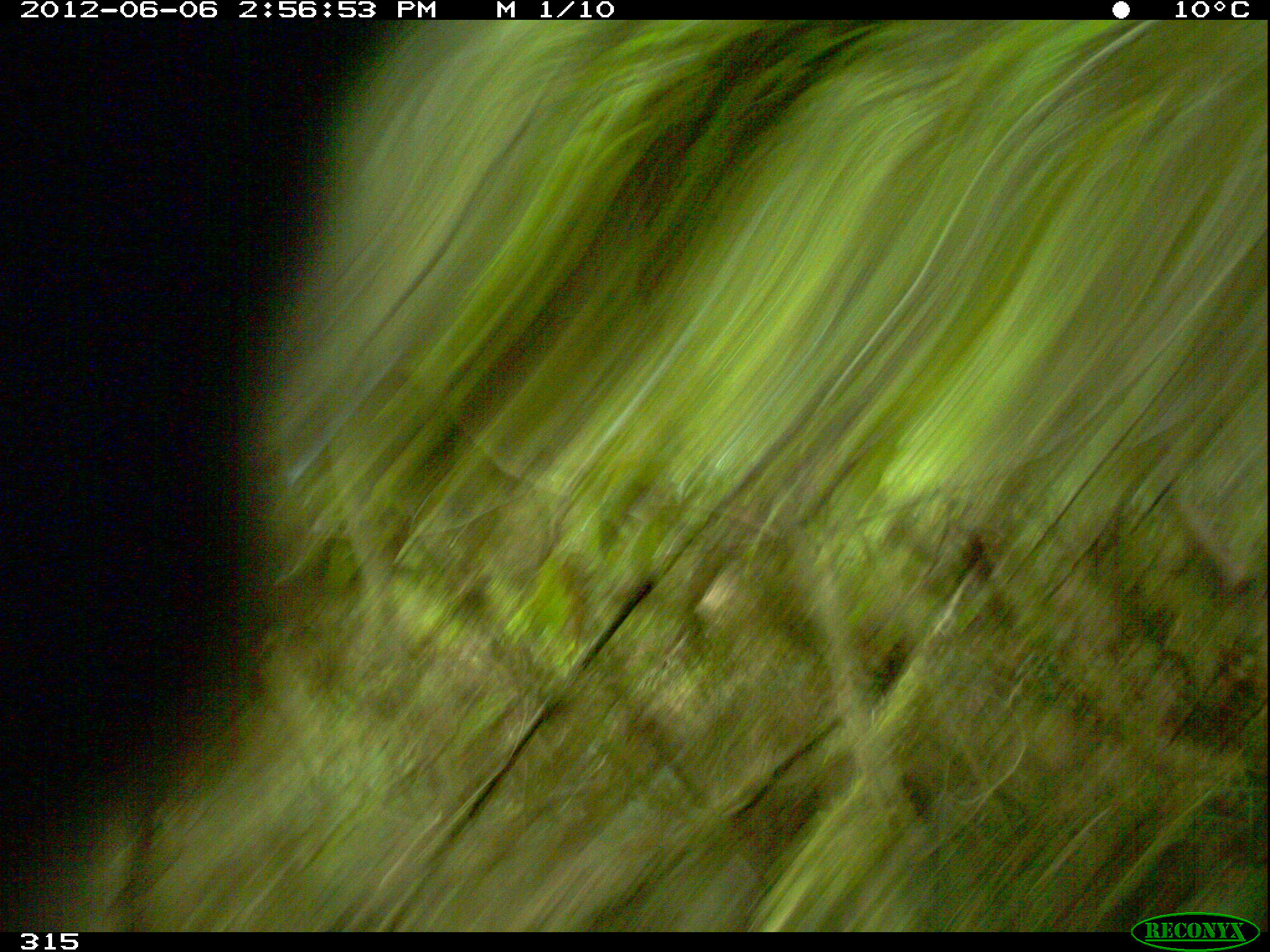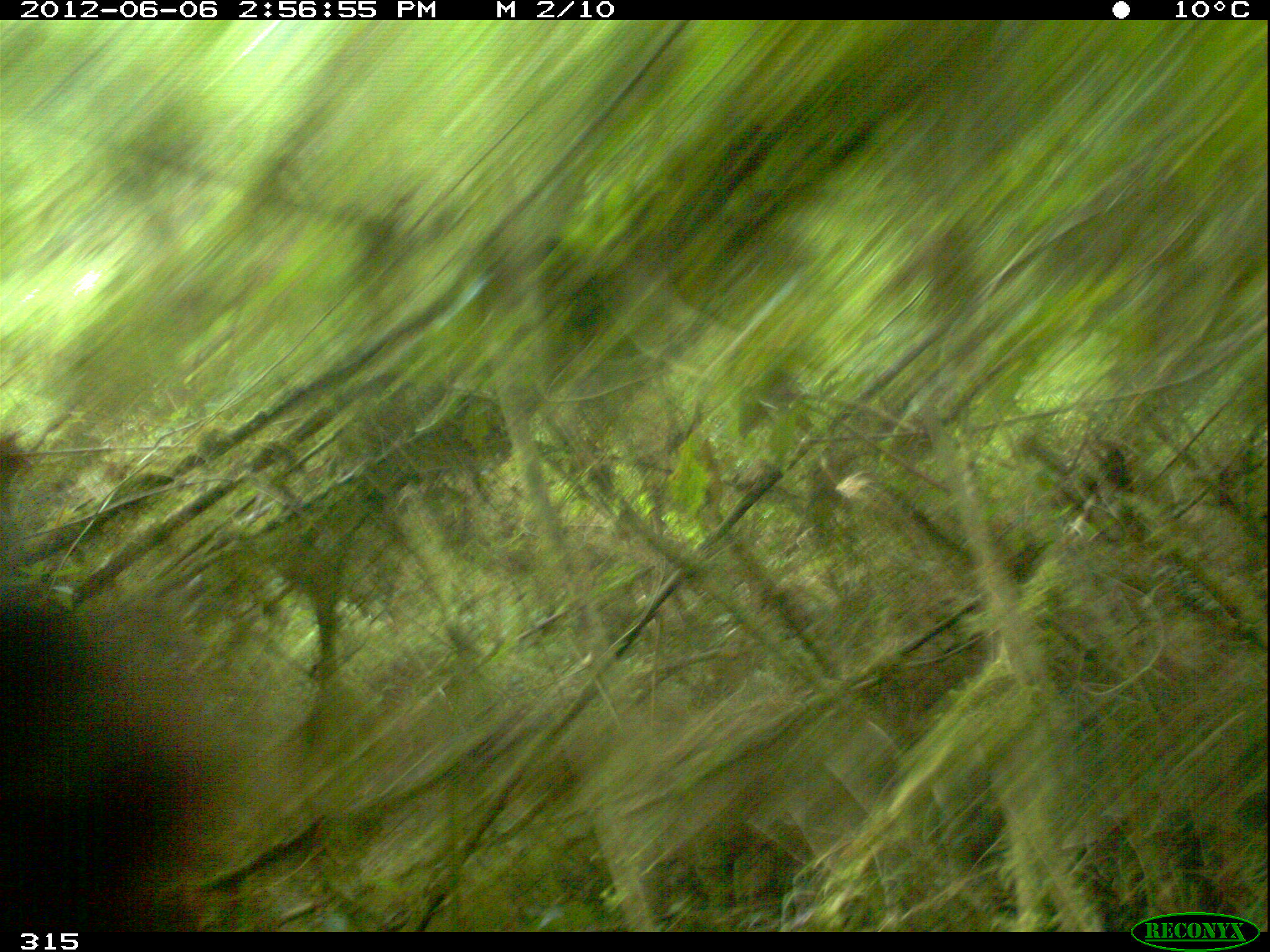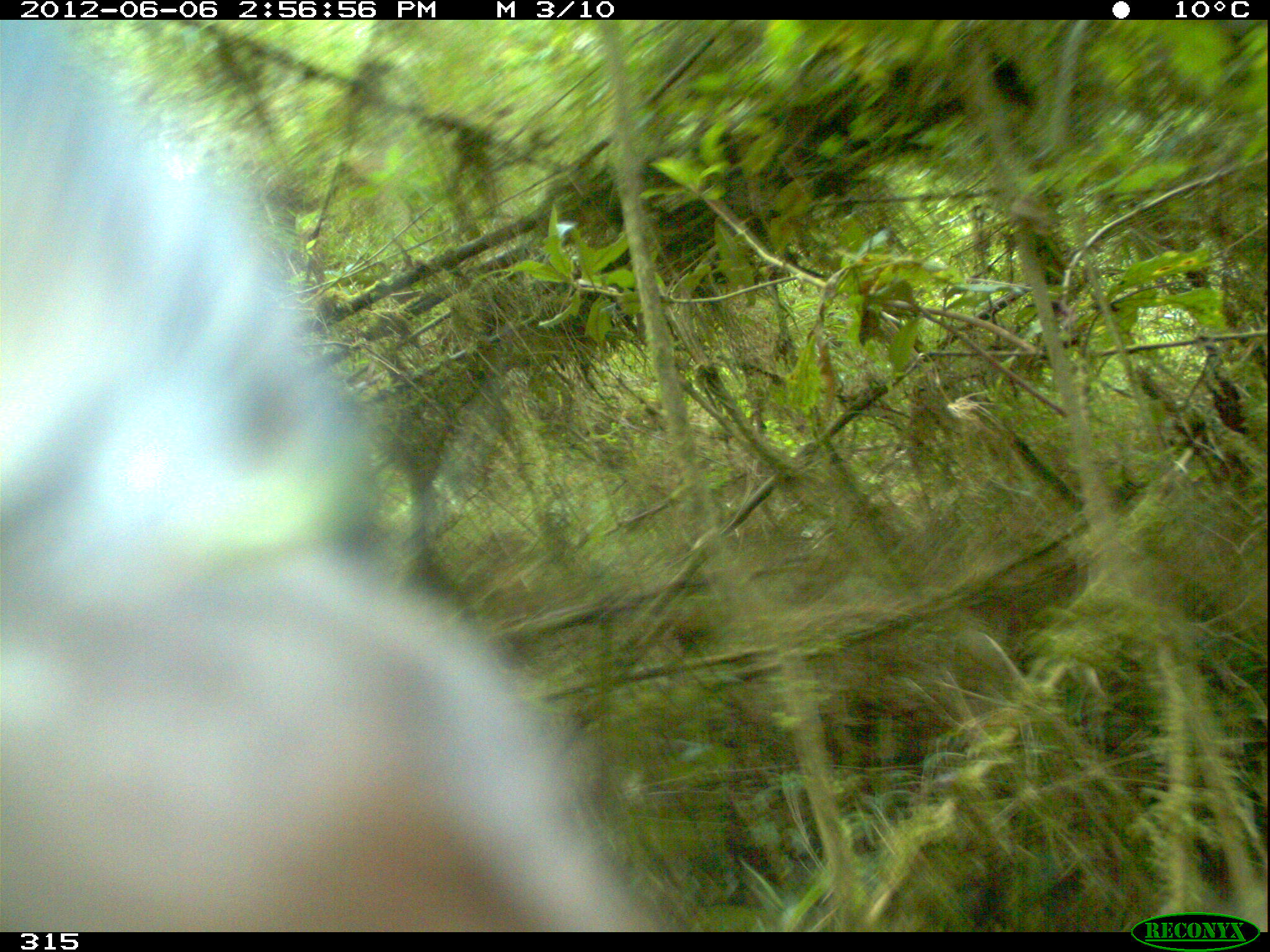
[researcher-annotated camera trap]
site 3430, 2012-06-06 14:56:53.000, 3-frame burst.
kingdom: Animalia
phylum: Chordata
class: Mammalia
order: Carnivora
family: Ursidae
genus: Tremarctos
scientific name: Tremarctos ornatus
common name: spectacled bear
Tremarctos ornatus (spectacled bear).